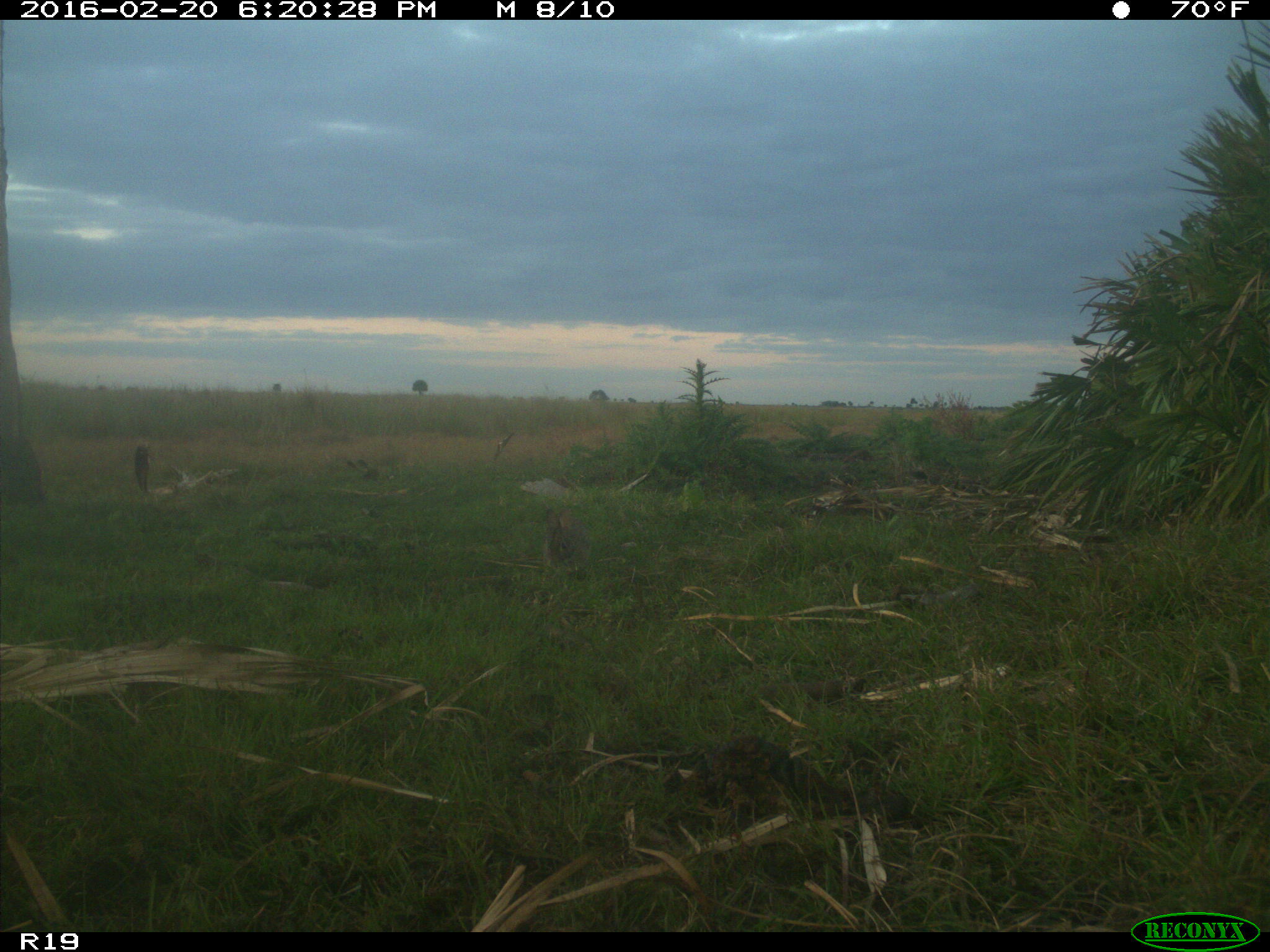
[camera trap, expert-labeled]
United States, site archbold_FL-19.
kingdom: Animalia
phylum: Chordata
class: Mammalia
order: Lagomorpha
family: Leporidae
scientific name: Leporidae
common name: rabbits and hares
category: unidentified rabbit